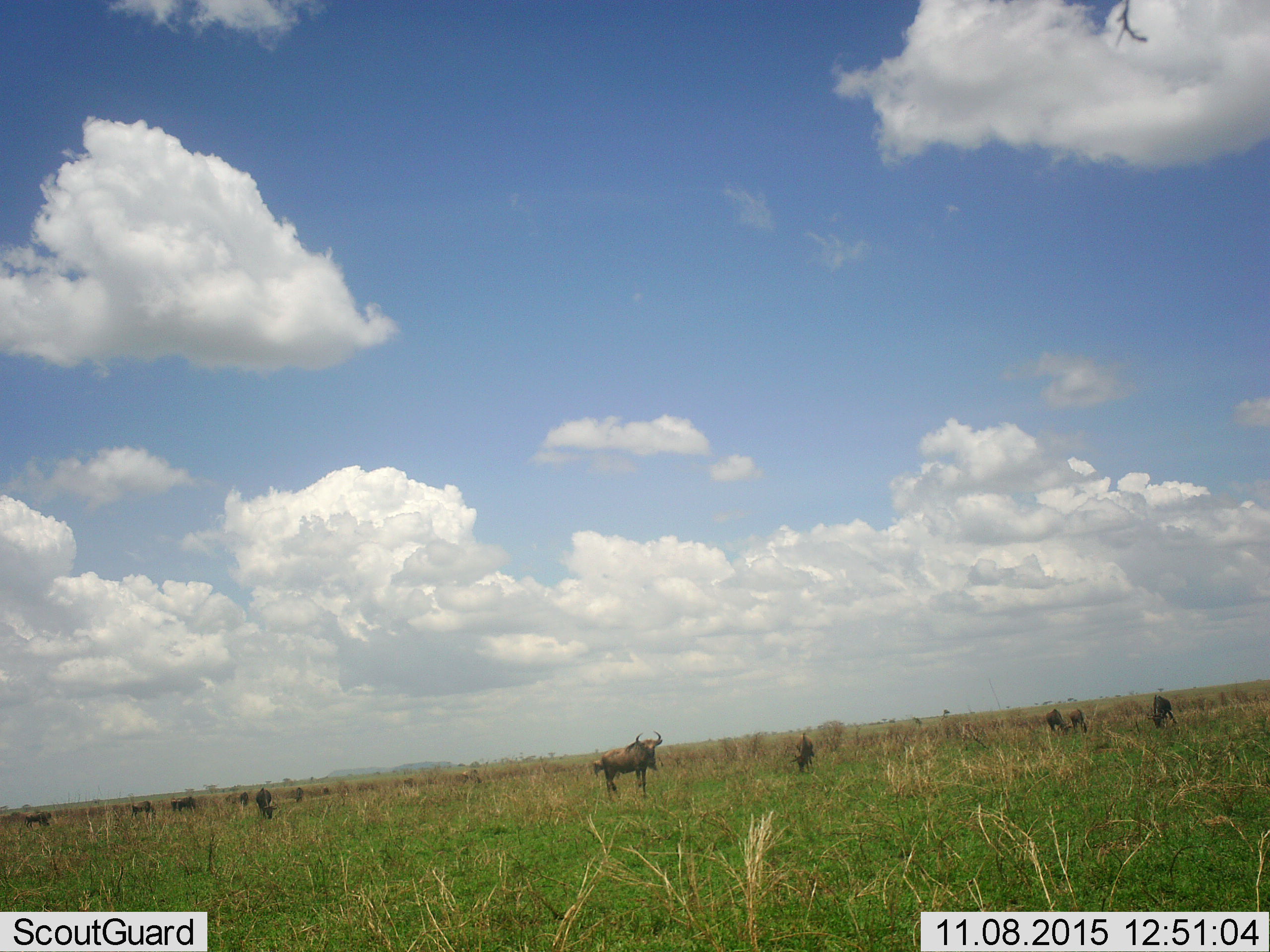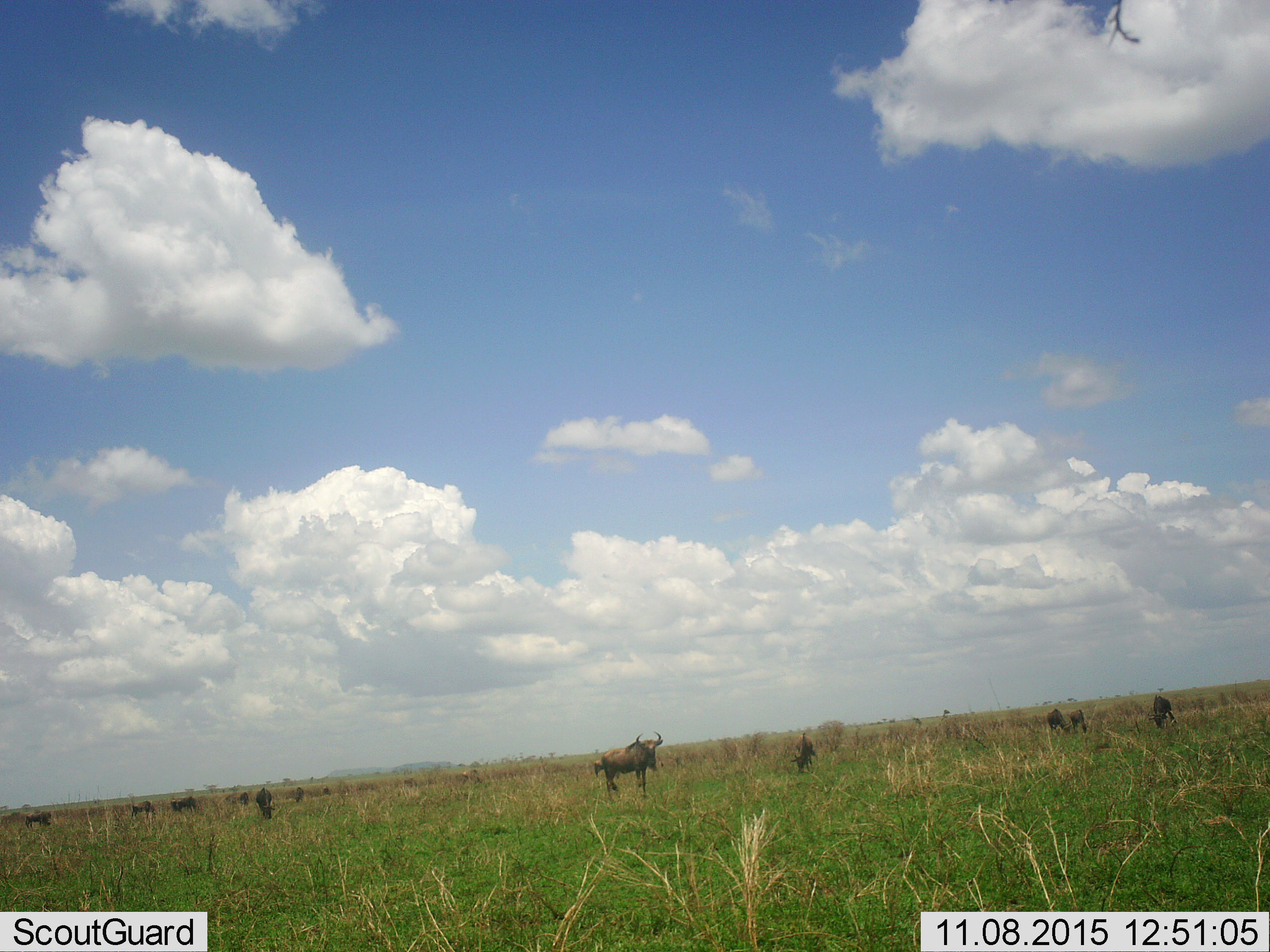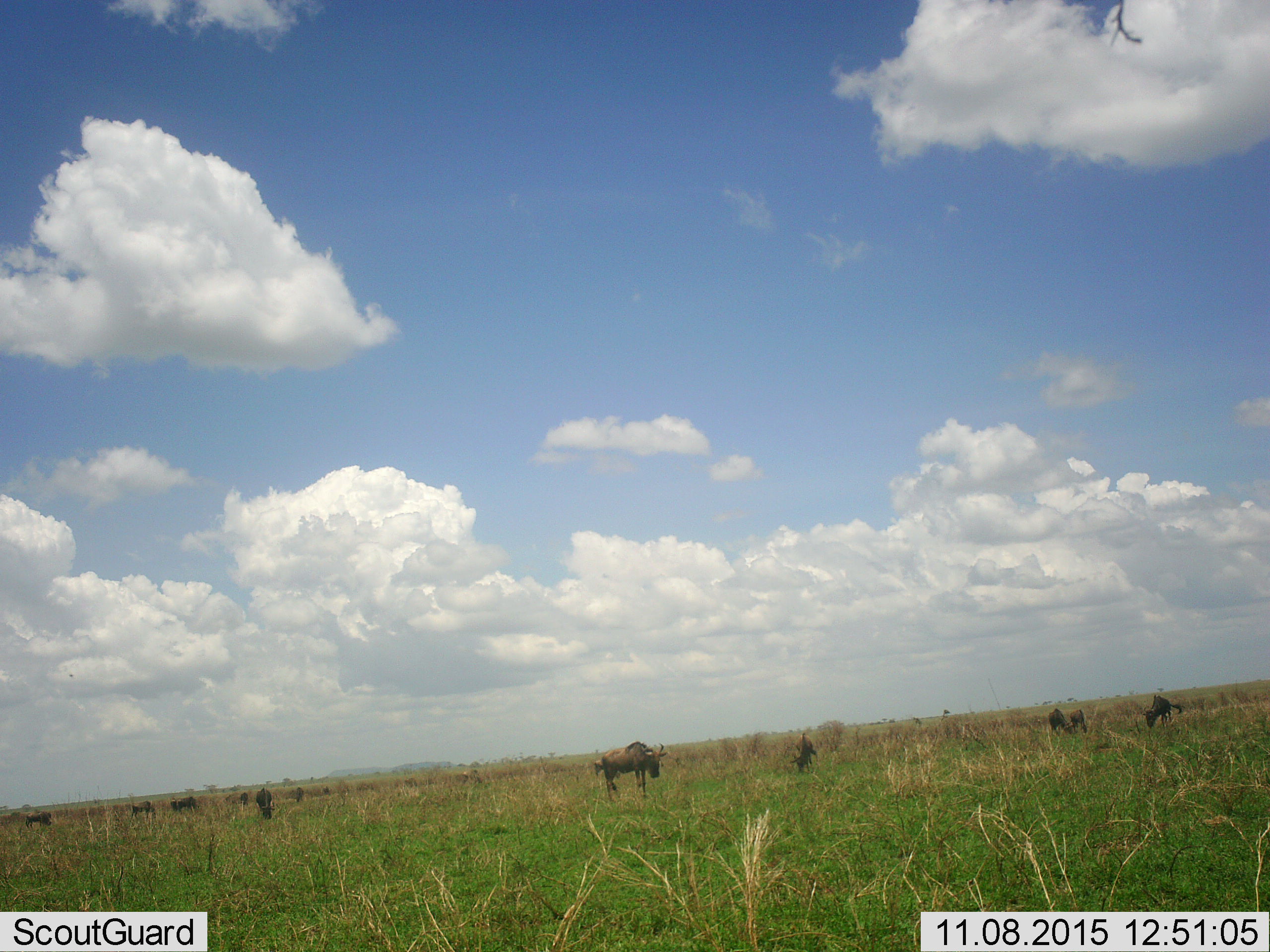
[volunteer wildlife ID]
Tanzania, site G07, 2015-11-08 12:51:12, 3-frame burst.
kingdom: Animalia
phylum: Chordata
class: Mammalia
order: Artiodactyla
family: Bovidae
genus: Connochaetes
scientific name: Connochaetes taurinus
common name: blue wildebeest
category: wildebeest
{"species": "wildebeest (blue wildebeest) (Connochaetes taurinus)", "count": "11-50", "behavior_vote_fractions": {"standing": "80%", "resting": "10%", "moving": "20%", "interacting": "0%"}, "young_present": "10%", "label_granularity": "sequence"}